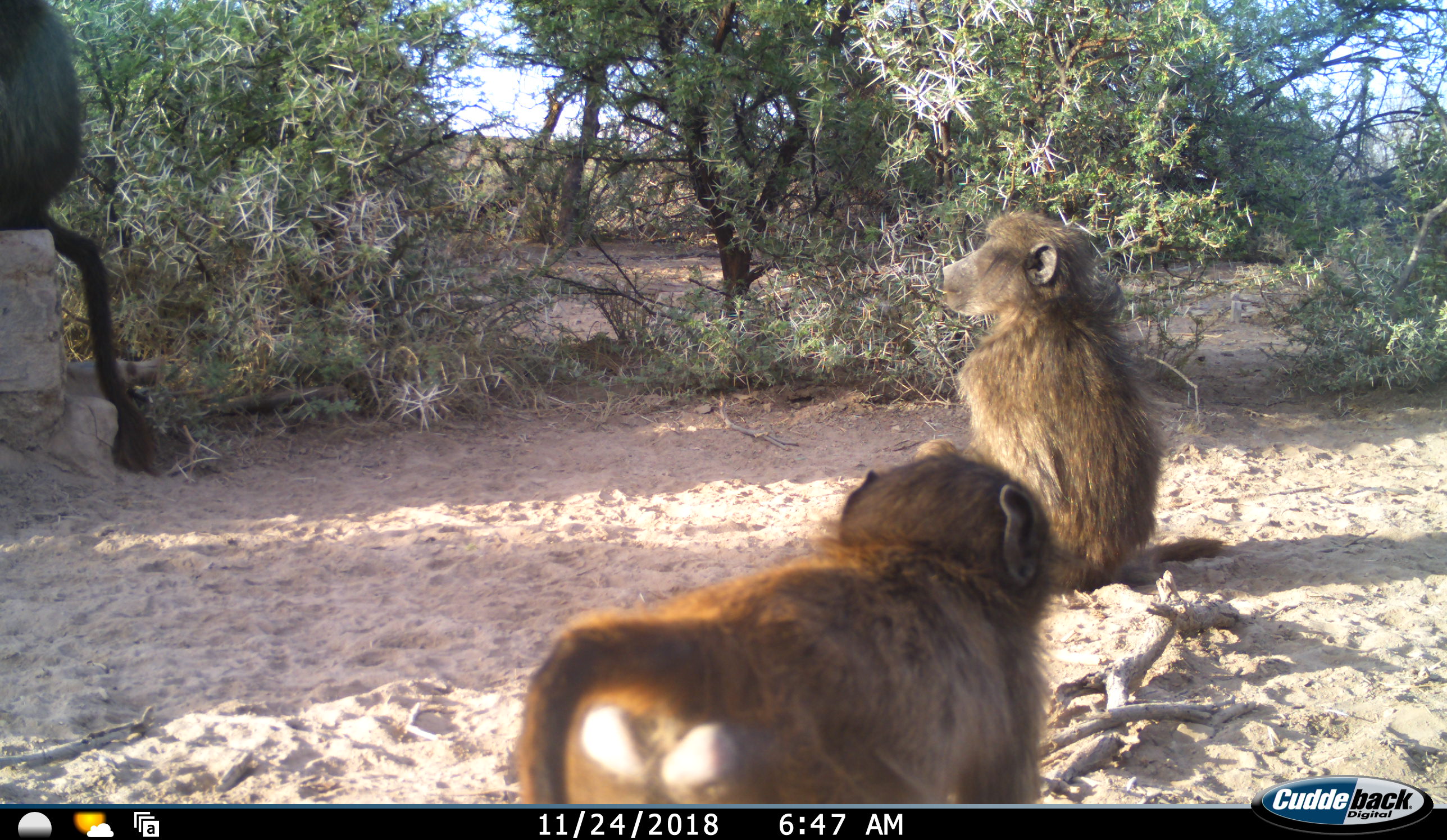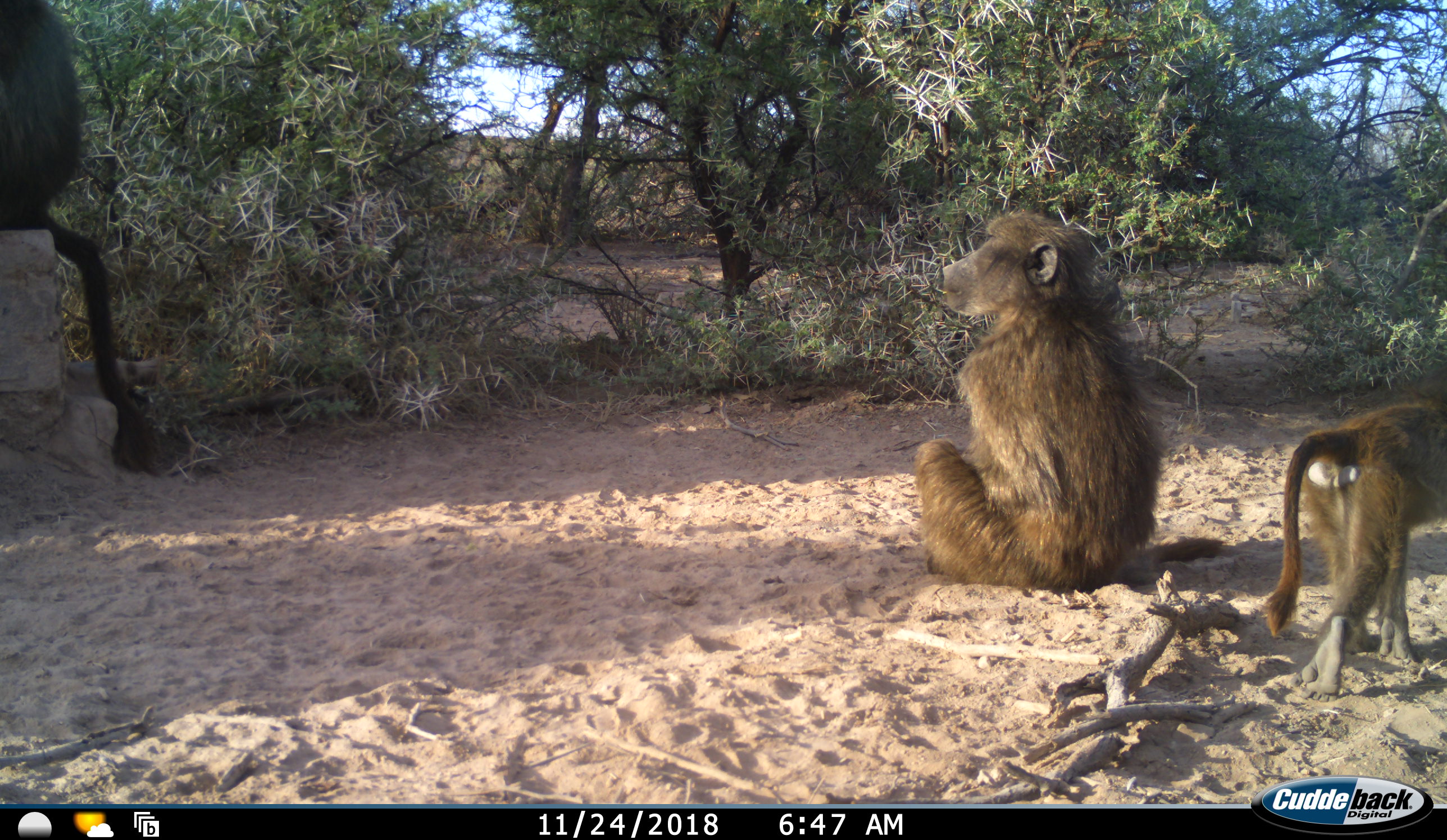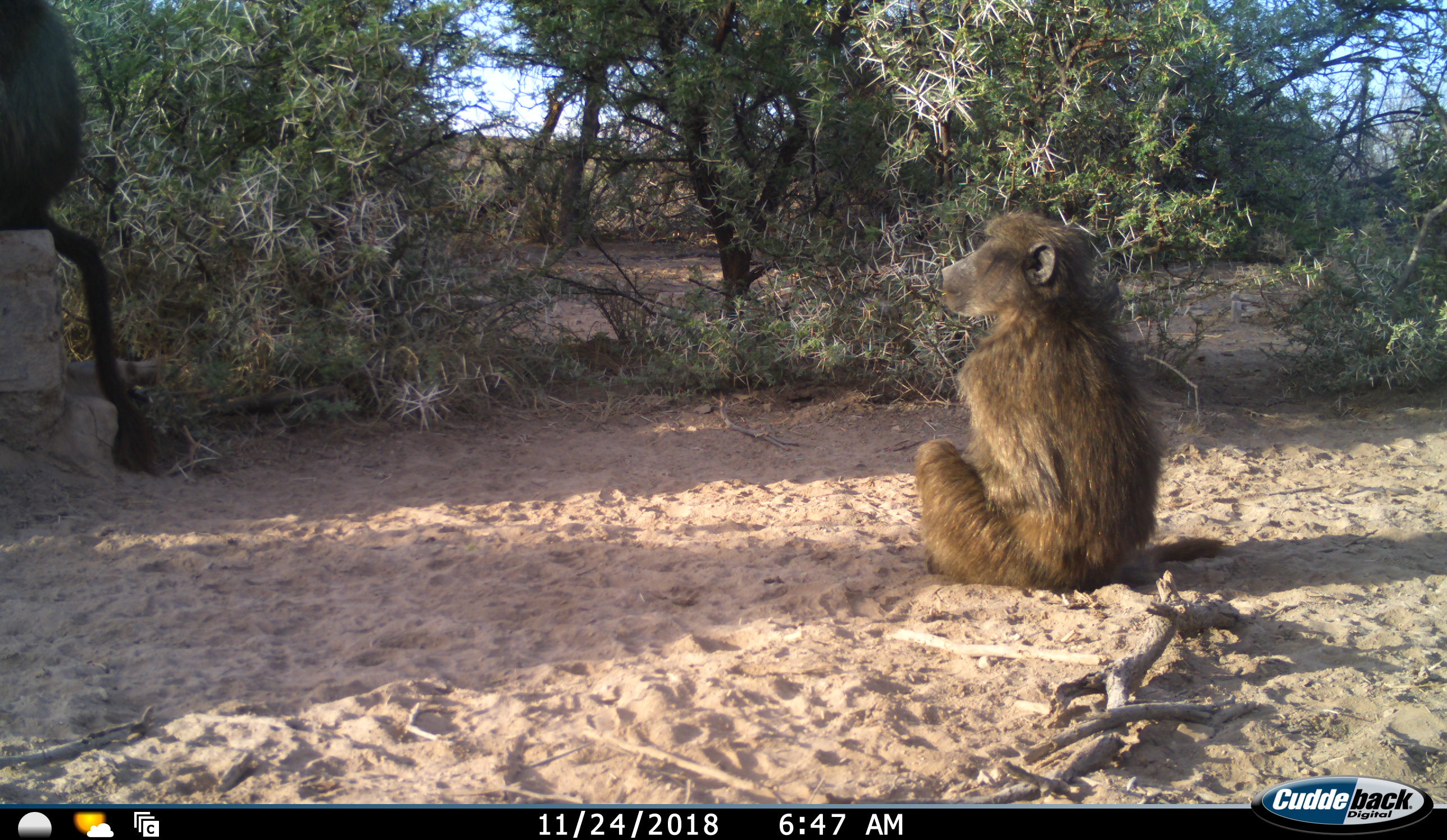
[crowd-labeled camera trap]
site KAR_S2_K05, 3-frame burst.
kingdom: Animalia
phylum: Chordata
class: Mammalia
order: Primates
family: Cercopithecidae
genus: Papio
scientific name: Papio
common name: baboon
Baboon (Papio), count 3. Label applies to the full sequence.